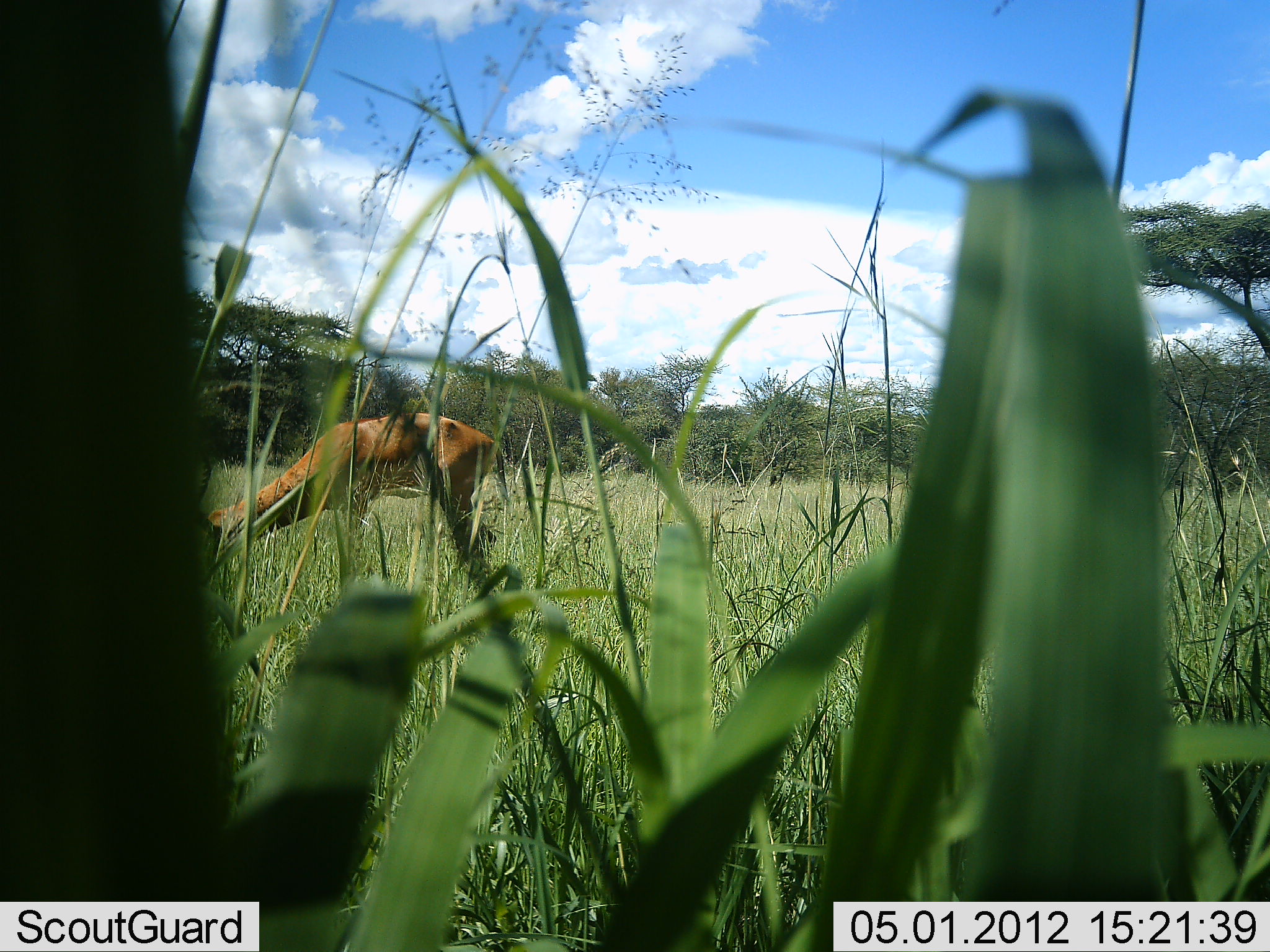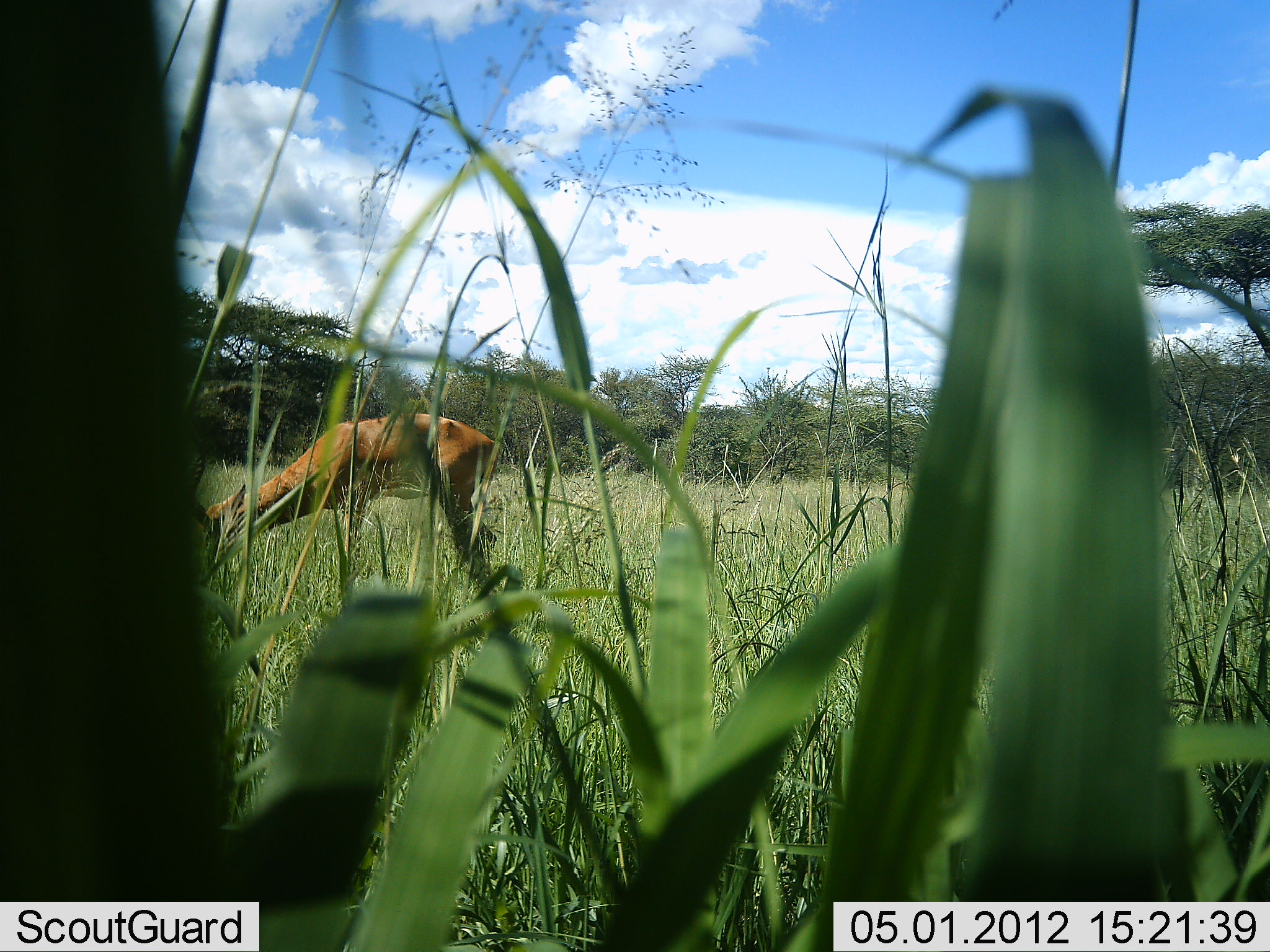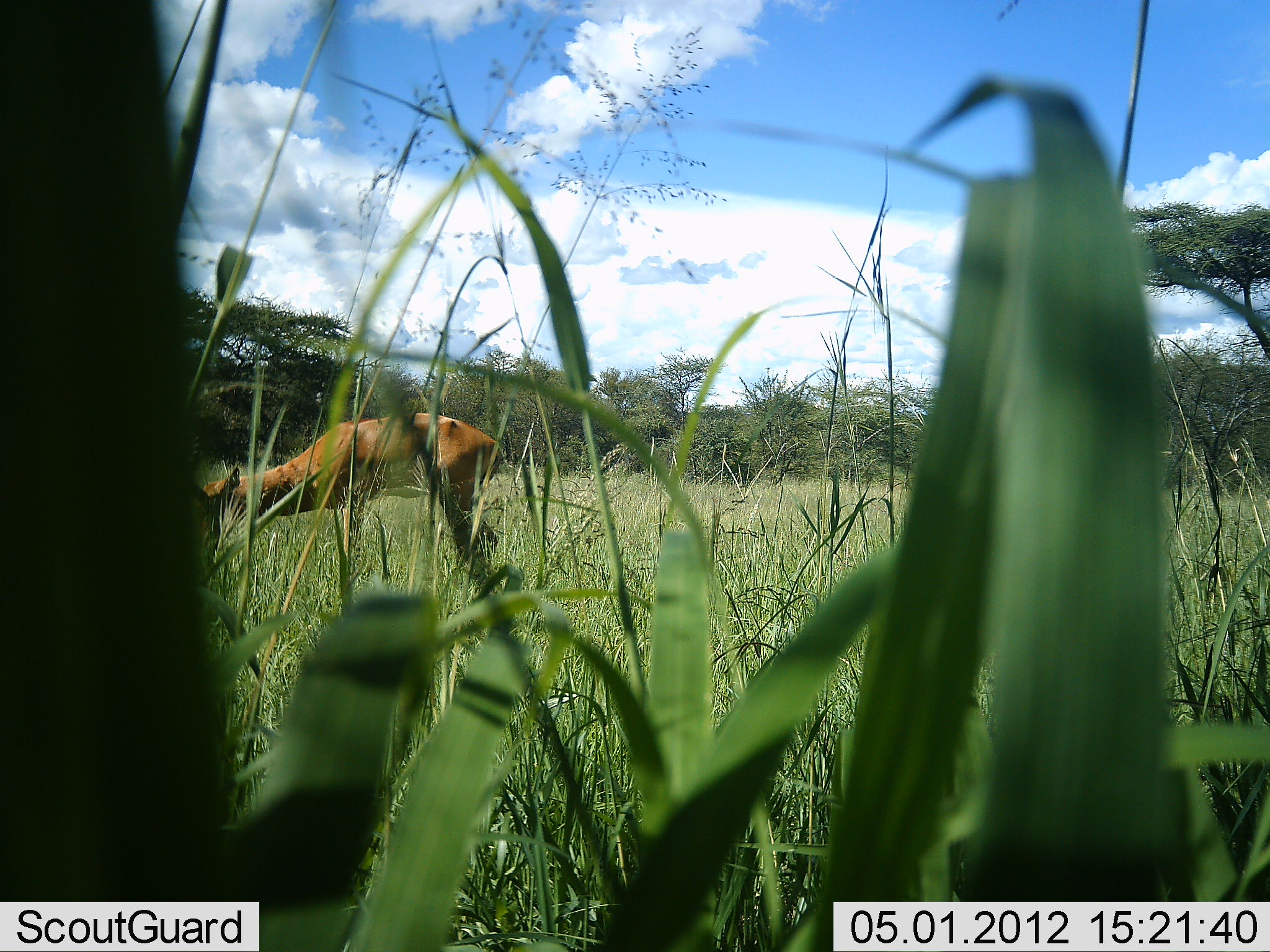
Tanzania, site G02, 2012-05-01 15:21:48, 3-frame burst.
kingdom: Animalia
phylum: Chordata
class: Mammalia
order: Artiodactyla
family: Bovidae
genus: Aepyceros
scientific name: Aepyceros melampus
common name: impala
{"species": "impala (Aepyceros melampus)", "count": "1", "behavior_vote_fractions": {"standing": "29%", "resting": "0%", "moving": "0%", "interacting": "0%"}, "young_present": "0%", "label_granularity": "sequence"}